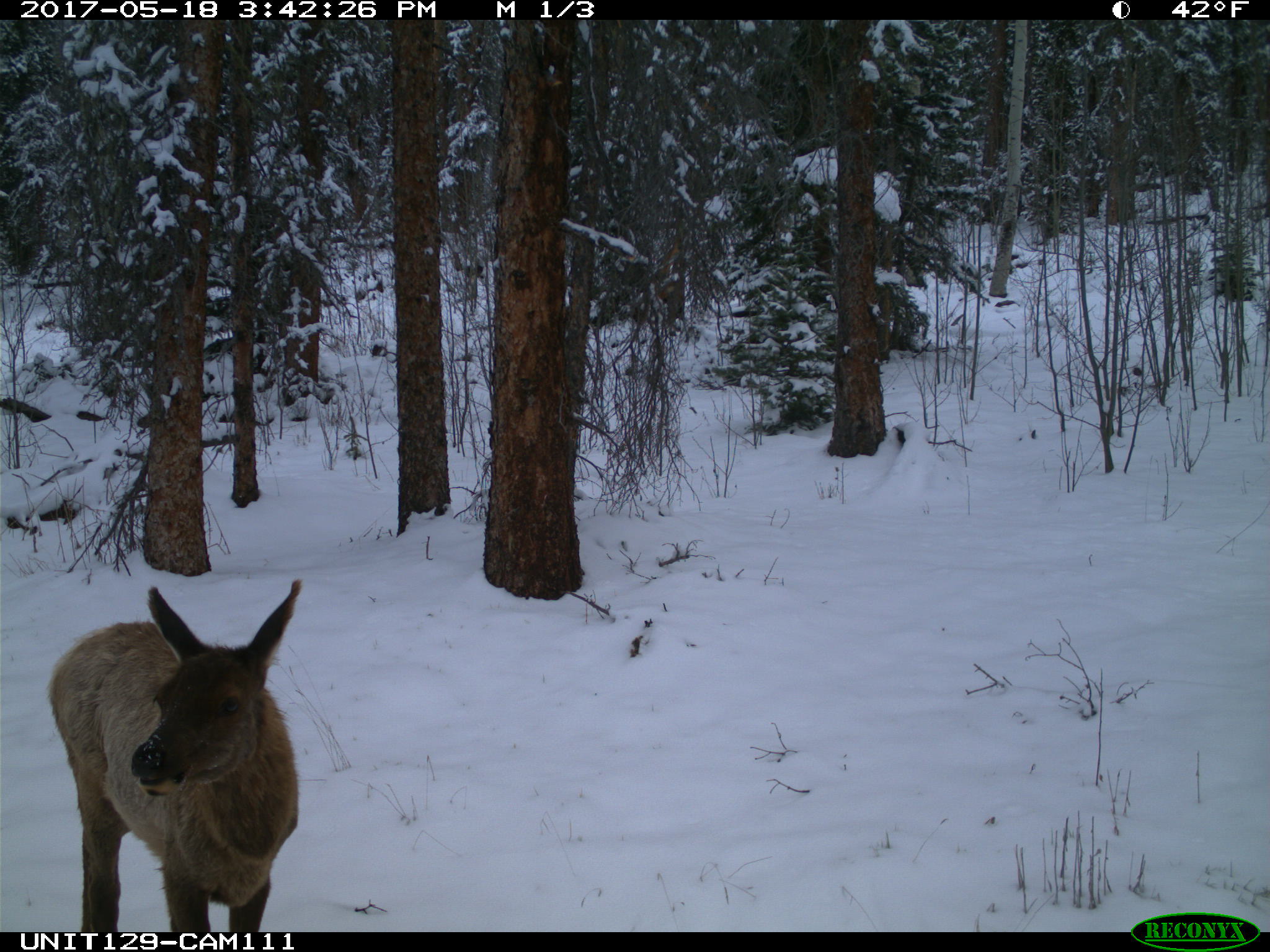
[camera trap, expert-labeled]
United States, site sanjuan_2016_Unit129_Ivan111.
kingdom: Animalia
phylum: Chordata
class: Mammalia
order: Artiodactyla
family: Cervidae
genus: Cervus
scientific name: Cervus elaphus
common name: red deer